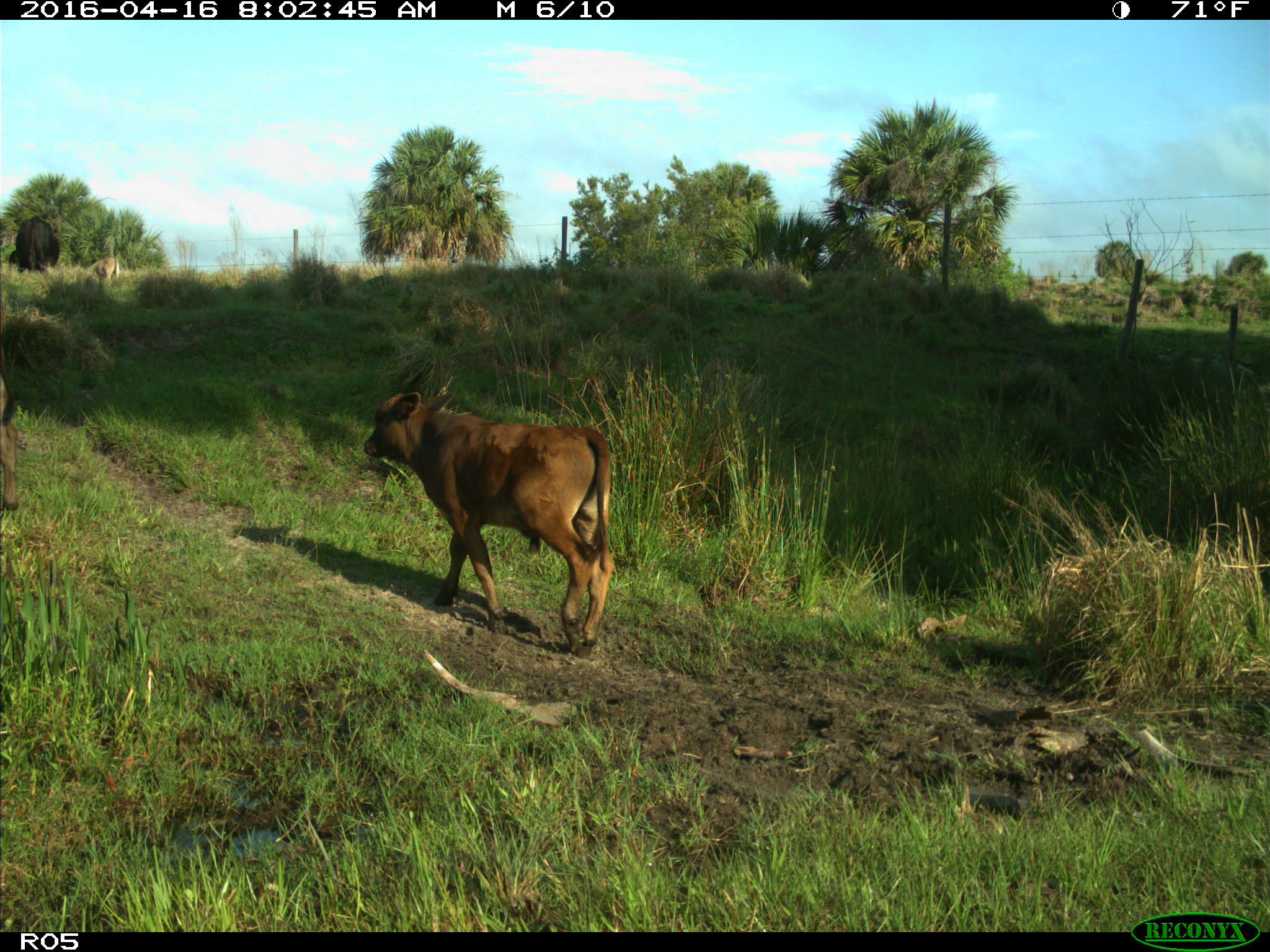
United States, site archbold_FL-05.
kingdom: Animalia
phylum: Chordata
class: Mammalia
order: Artiodactyla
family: Bovidae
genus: Bos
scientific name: Bos taurus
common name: domestic cow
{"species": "Bos taurus (domestic cow)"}